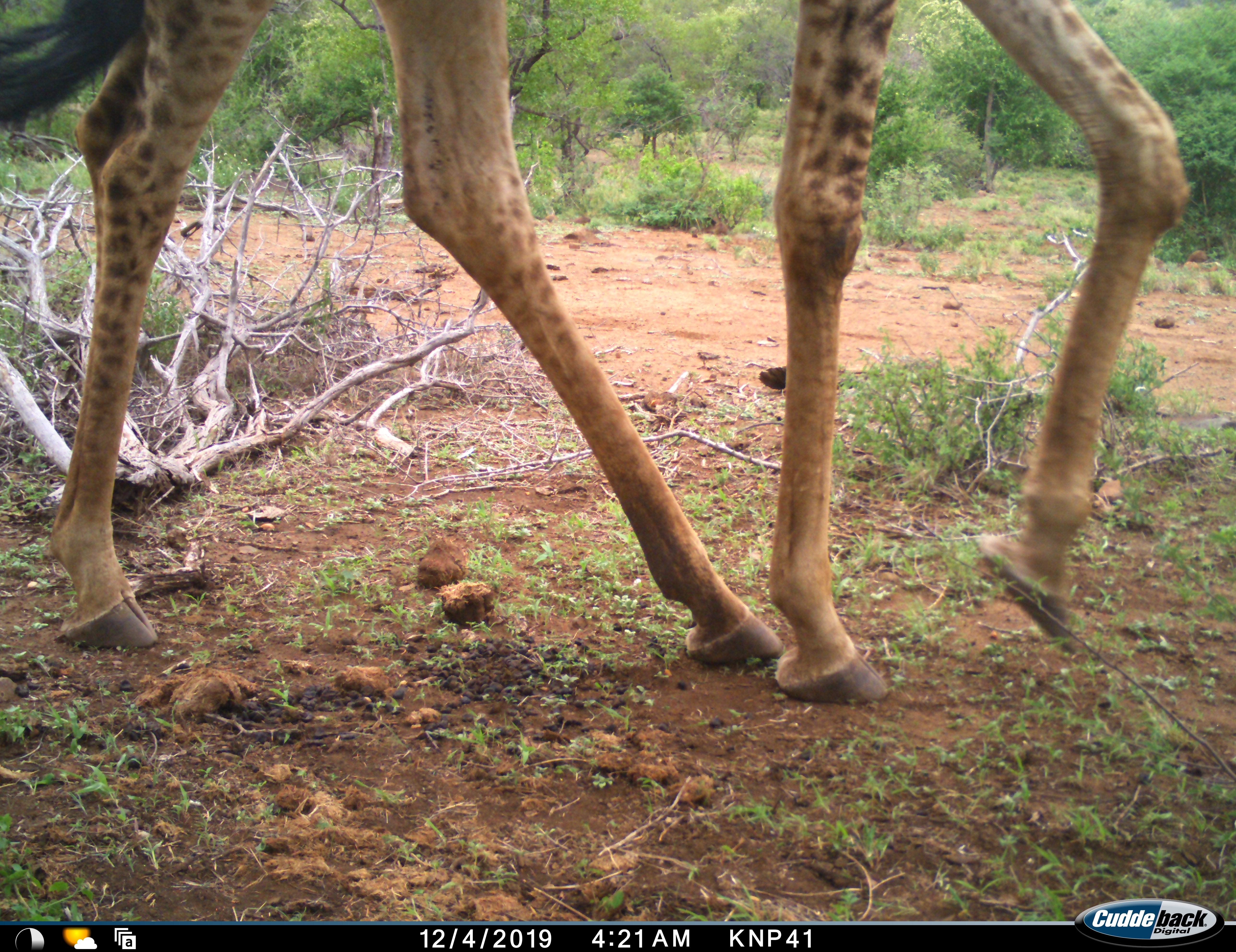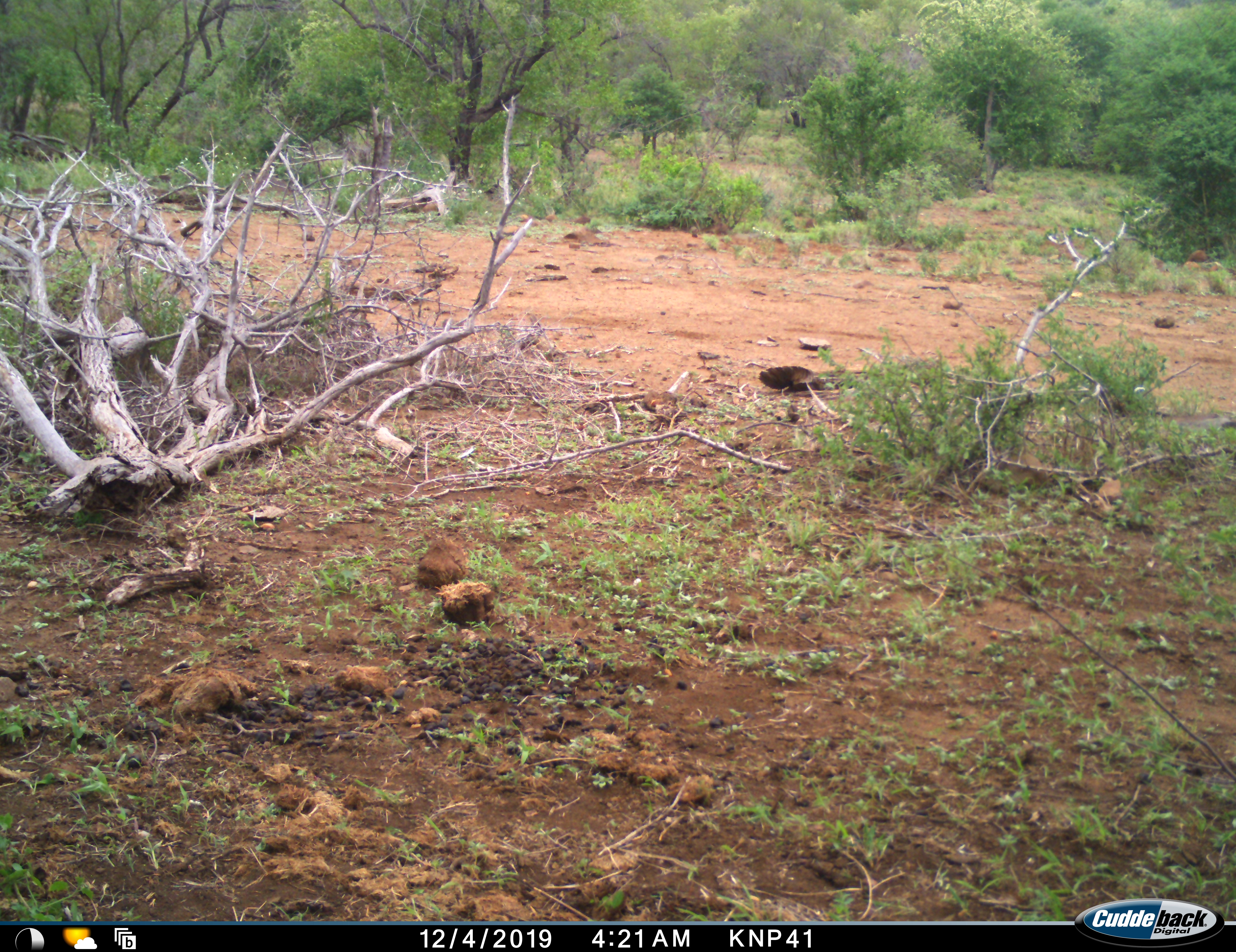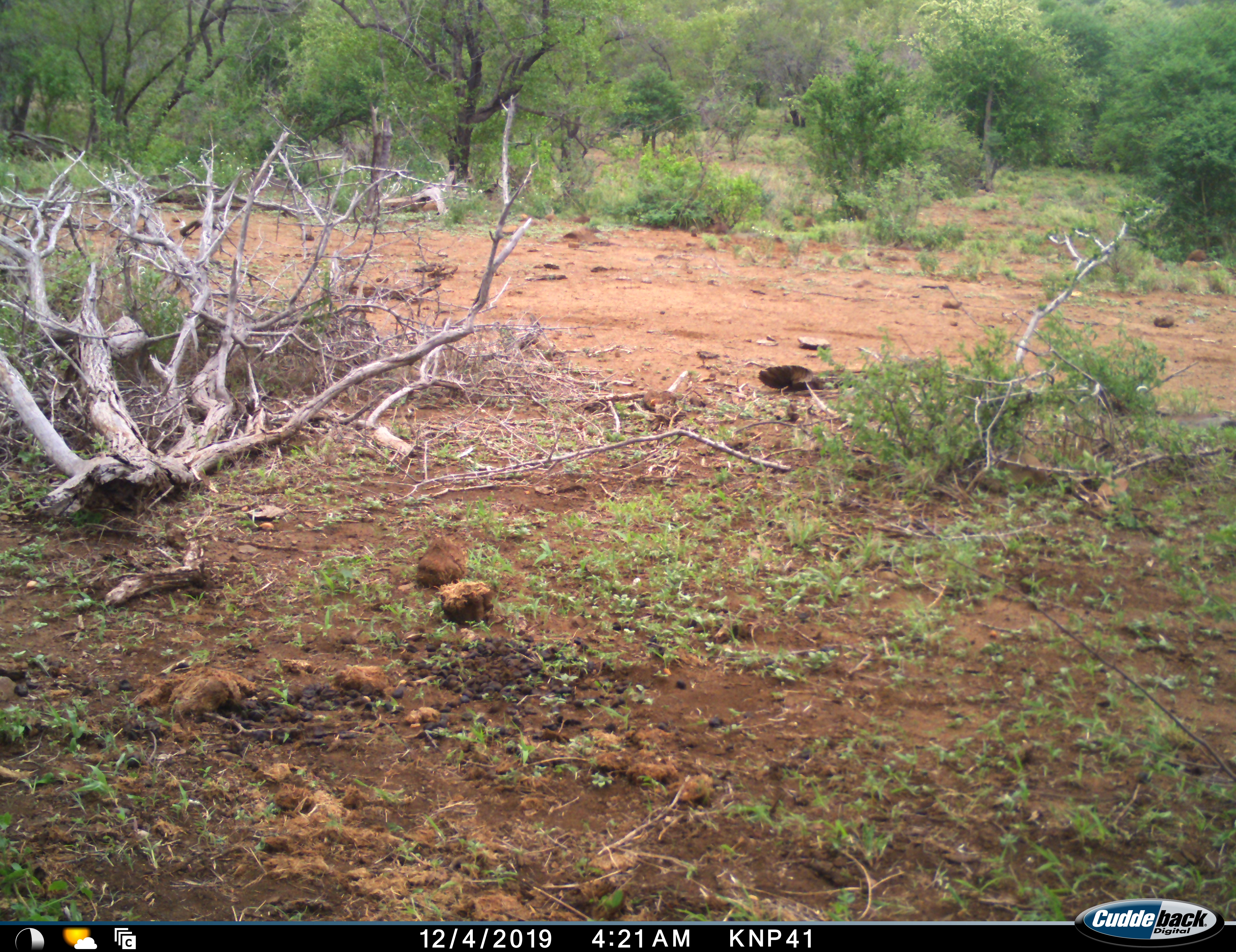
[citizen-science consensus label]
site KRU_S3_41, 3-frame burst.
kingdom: Animalia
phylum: Chordata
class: Mammalia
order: Artiodactyla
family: Giraffidae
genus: Giraffa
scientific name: Giraffa camelopardalis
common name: giraffe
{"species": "giraffe (Giraffa camelopardalis)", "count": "1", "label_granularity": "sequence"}